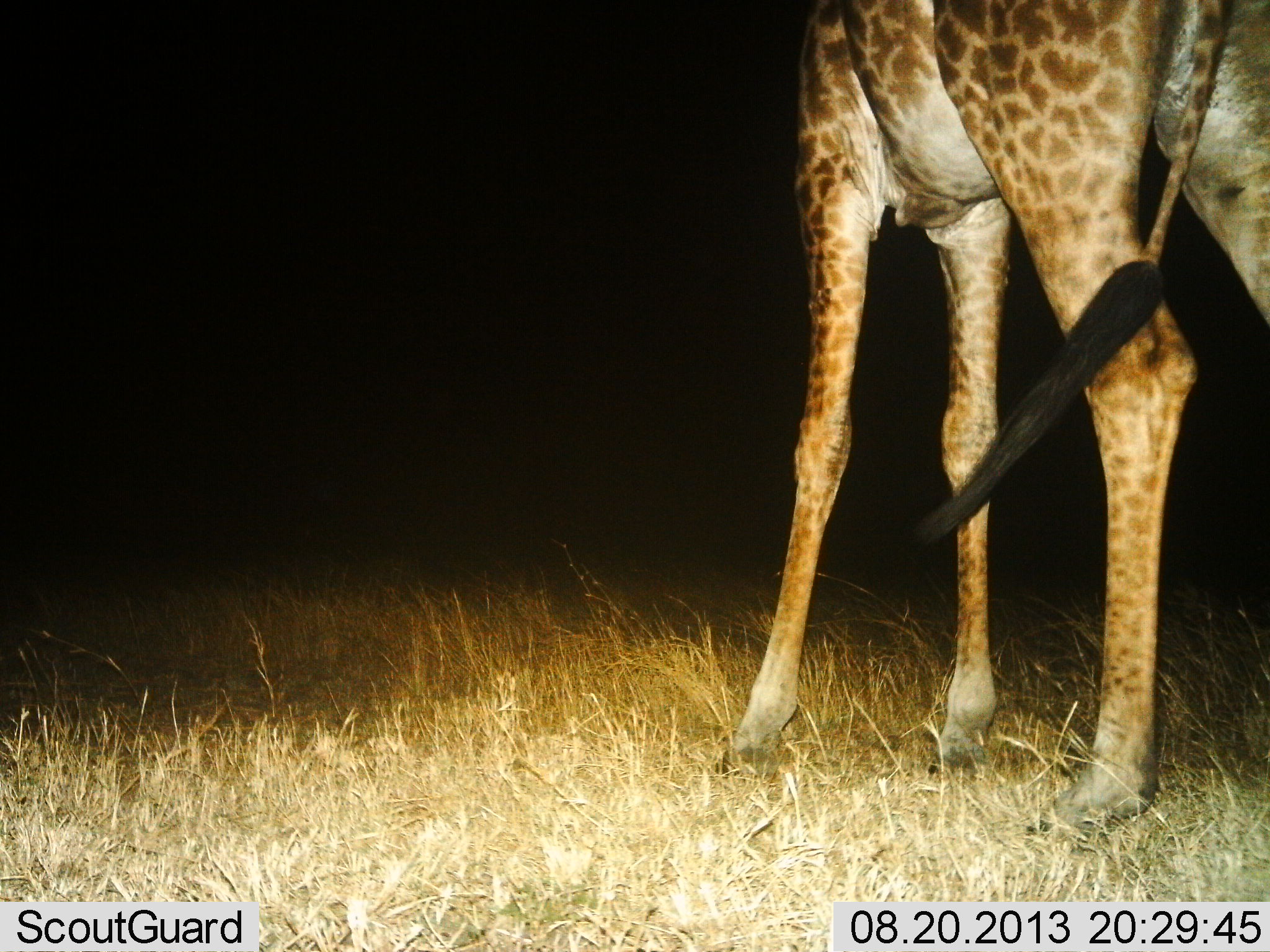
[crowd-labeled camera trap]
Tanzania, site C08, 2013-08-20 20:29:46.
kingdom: Animalia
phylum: Chordata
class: Mammalia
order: Artiodactyla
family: Giraffidae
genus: Giraffa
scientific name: Giraffa camelopardalis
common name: giraffe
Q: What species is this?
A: Giraffe (Giraffa camelopardalis).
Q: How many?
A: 1.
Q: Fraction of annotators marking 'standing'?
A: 92%.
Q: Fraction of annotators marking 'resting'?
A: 0%.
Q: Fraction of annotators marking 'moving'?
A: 8%.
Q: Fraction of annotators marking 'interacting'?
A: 0%.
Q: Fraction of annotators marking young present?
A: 0%.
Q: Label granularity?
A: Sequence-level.